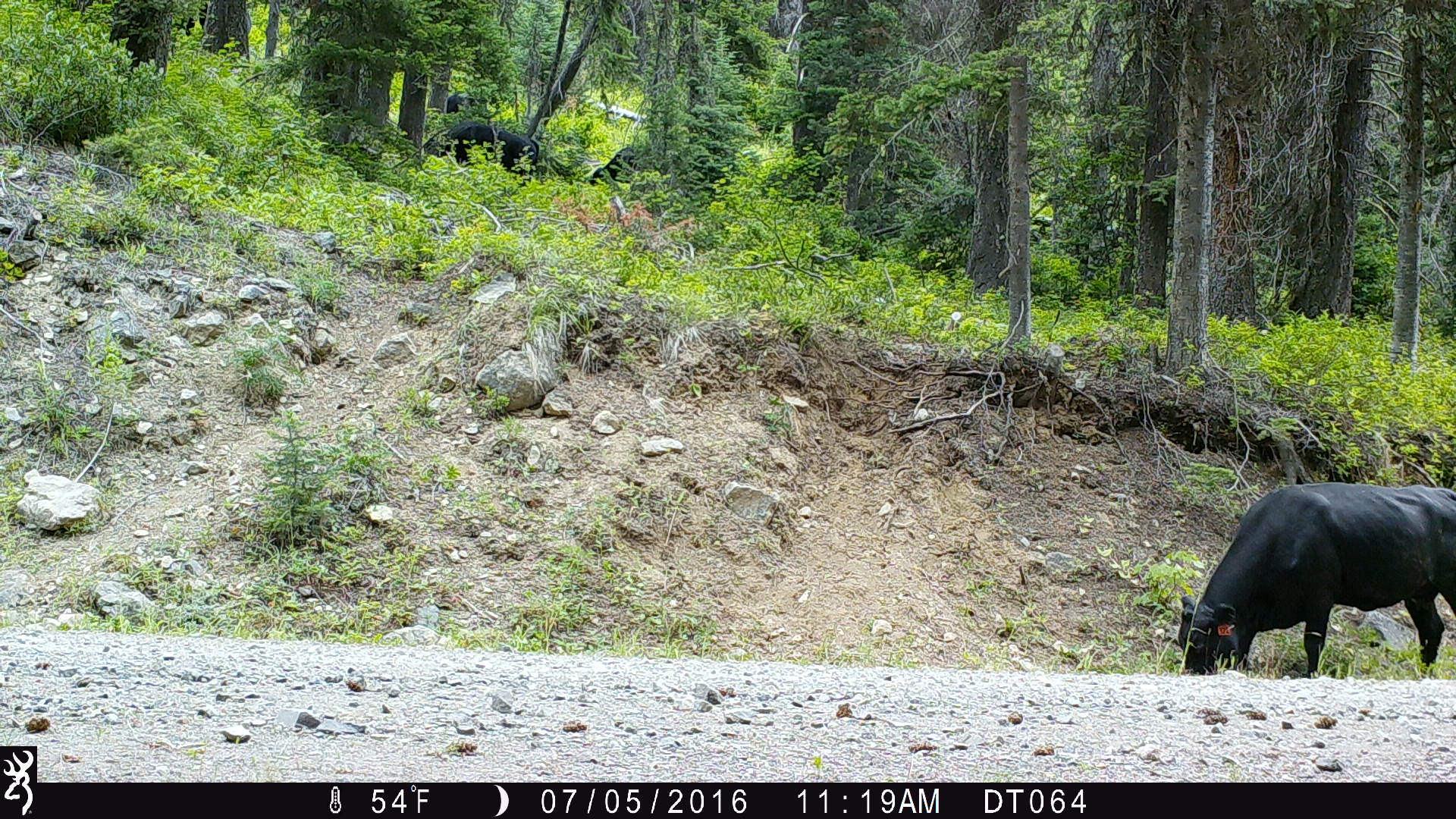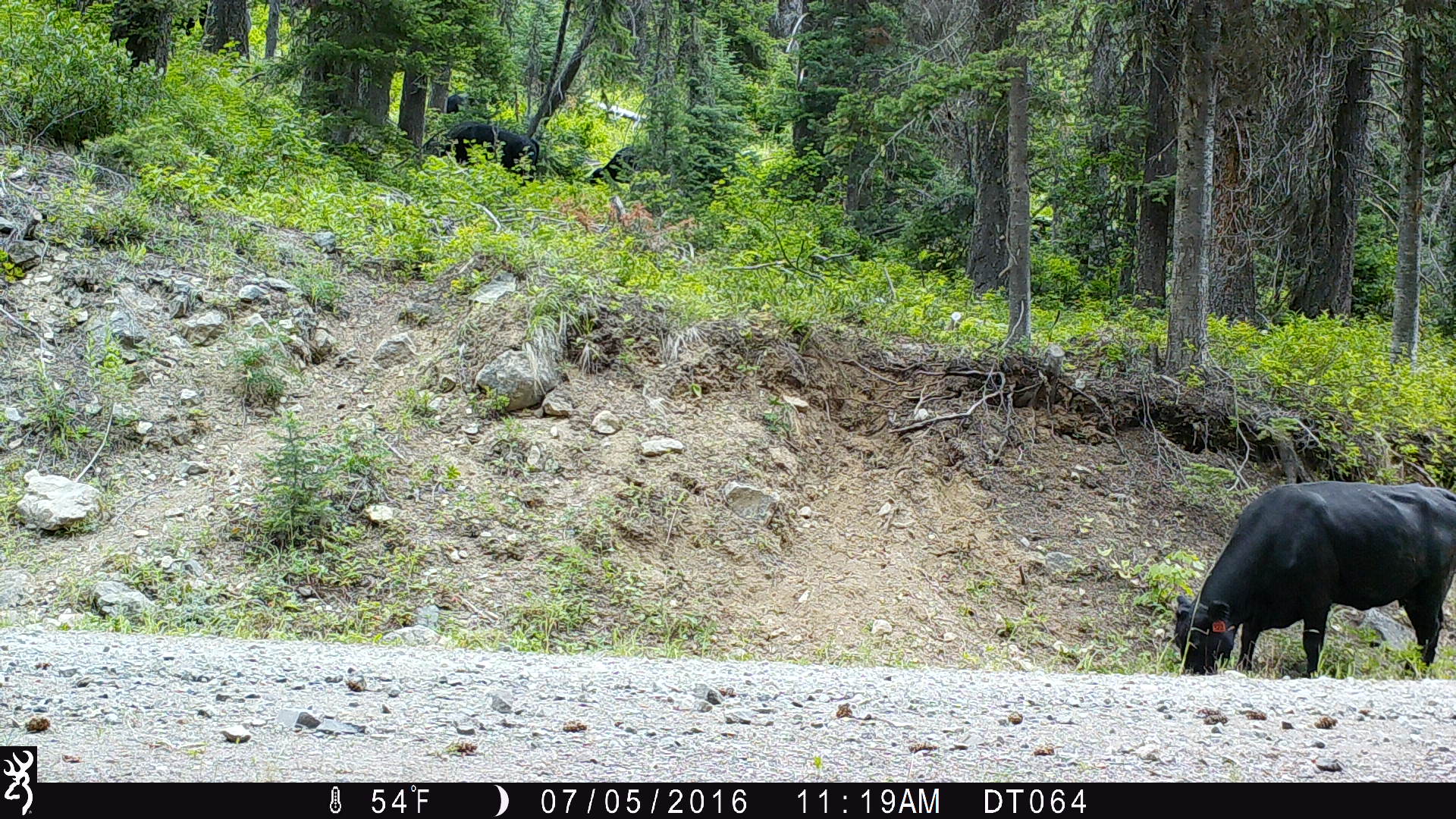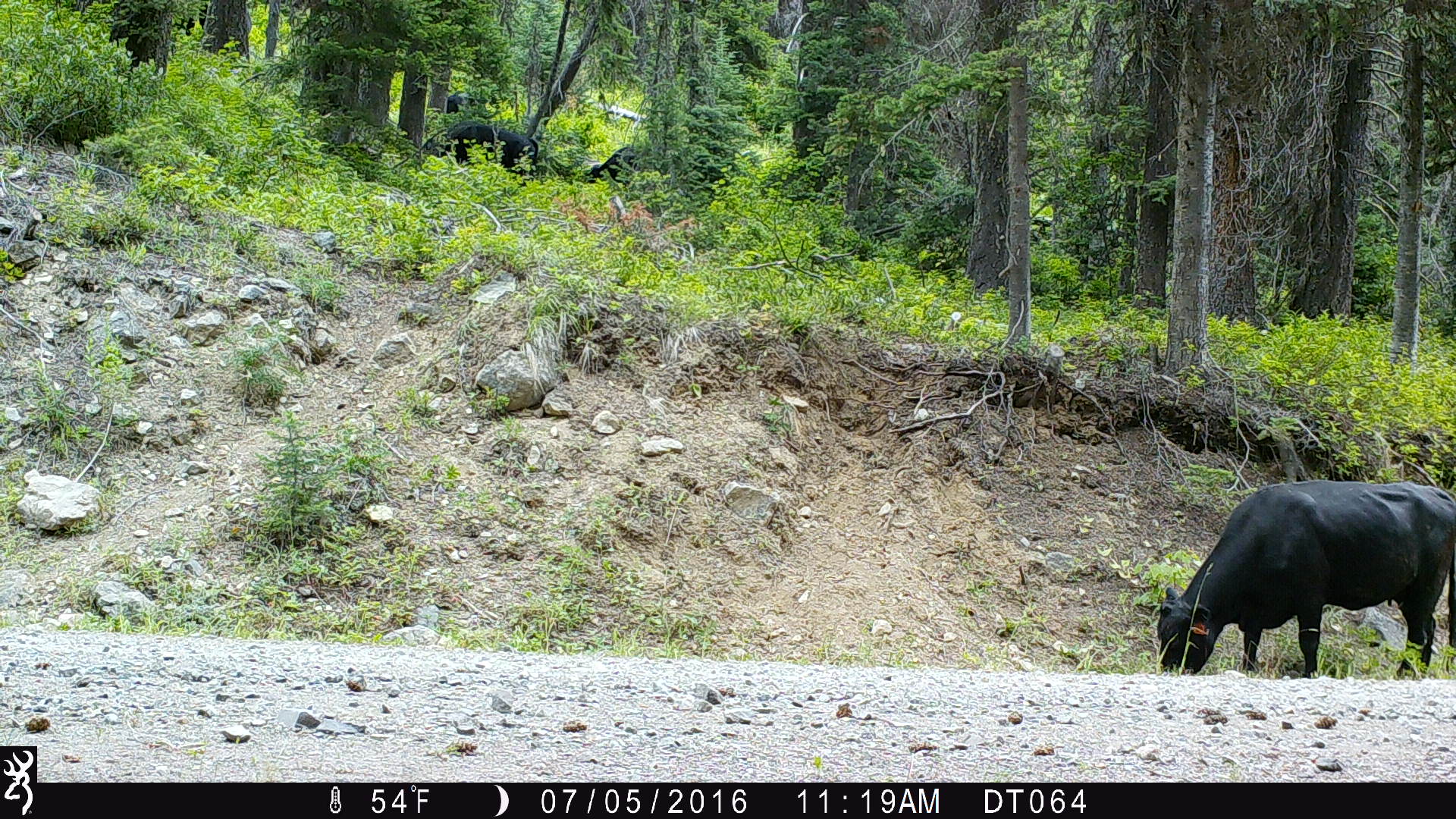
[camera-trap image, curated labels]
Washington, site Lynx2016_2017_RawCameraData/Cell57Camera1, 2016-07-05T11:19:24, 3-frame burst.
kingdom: Animalia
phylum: Chordata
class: Mammalia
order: Artiodactyla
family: Bovidae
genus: Bos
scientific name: Bos taurus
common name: domestic cattle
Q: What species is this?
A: Domestic cattle (Bos taurus).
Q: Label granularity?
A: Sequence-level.